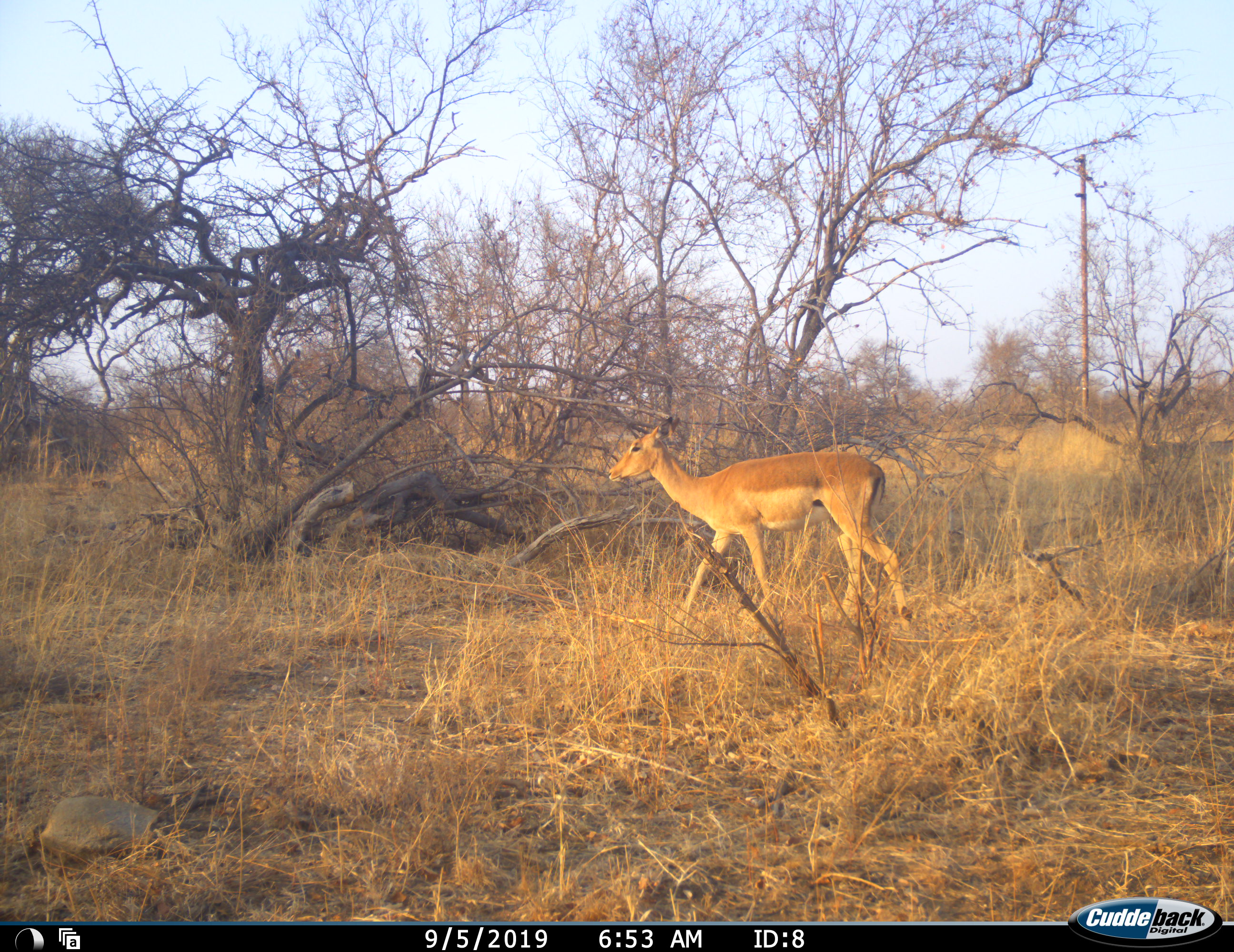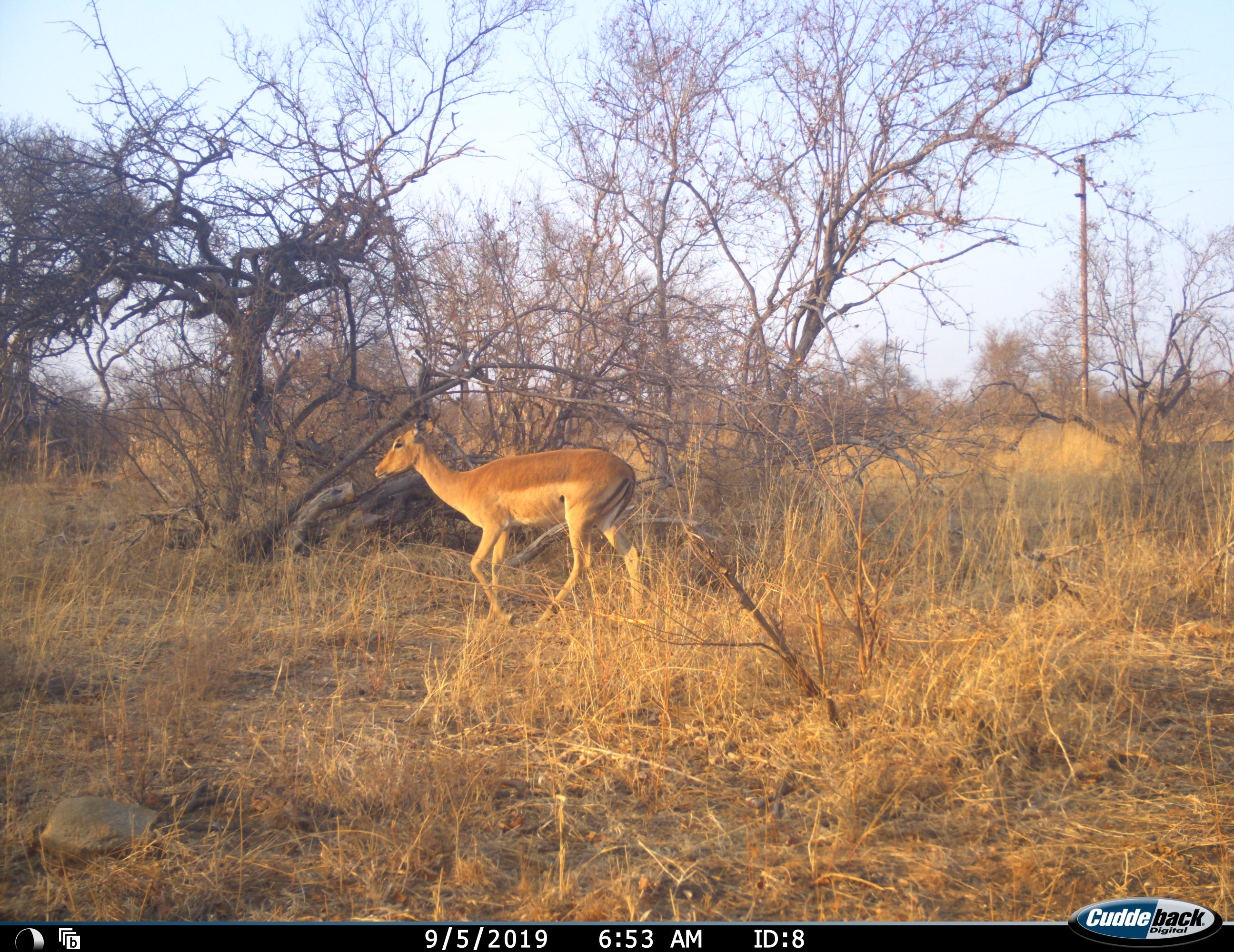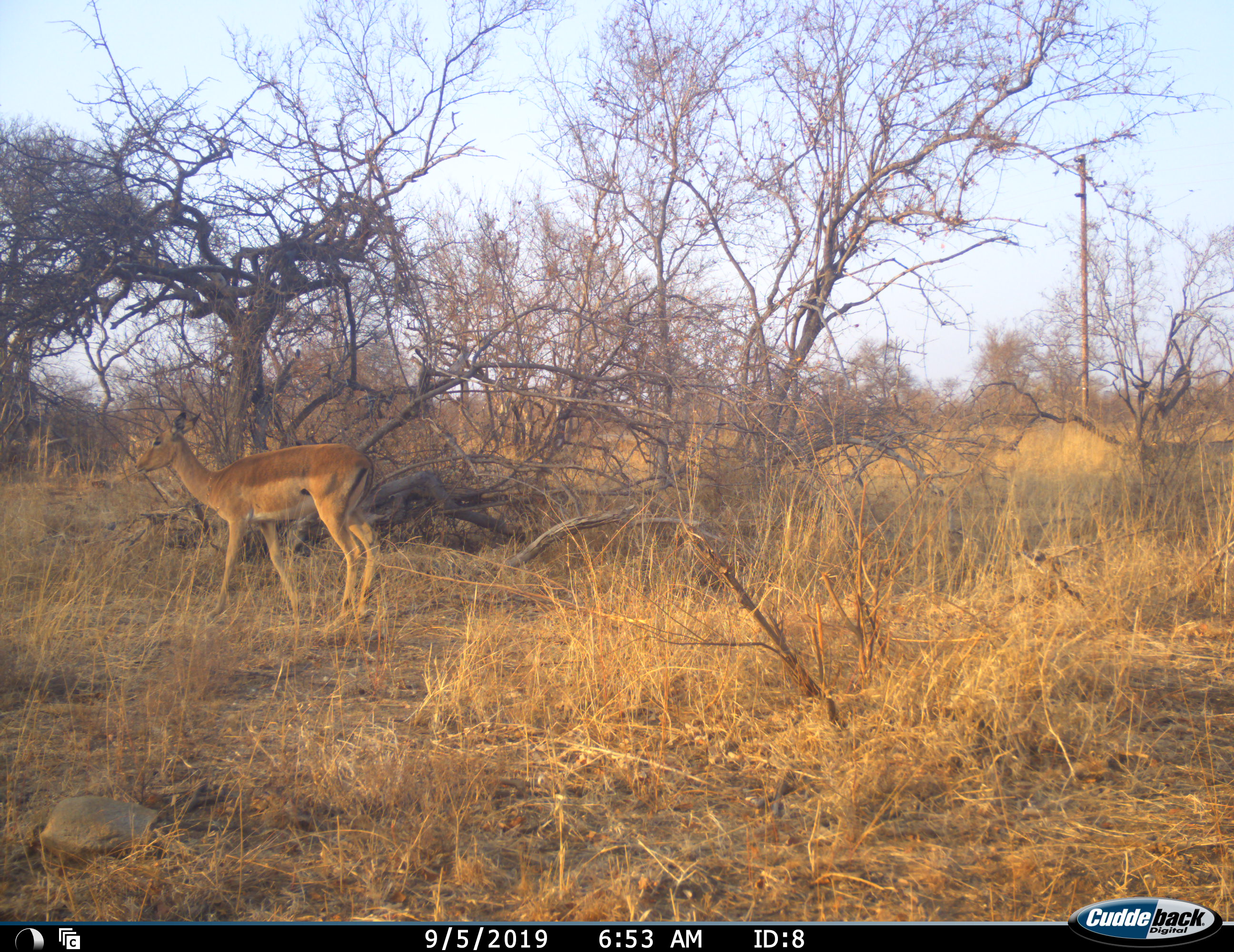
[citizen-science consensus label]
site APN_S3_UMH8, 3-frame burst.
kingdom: Animalia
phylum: Chordata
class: Mammalia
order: Artiodactyla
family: Bovidae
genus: Aepyceros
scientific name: Aepyceros melampus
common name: impala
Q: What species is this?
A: Impala (Aepyceros melampus).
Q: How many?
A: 1.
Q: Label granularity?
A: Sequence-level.